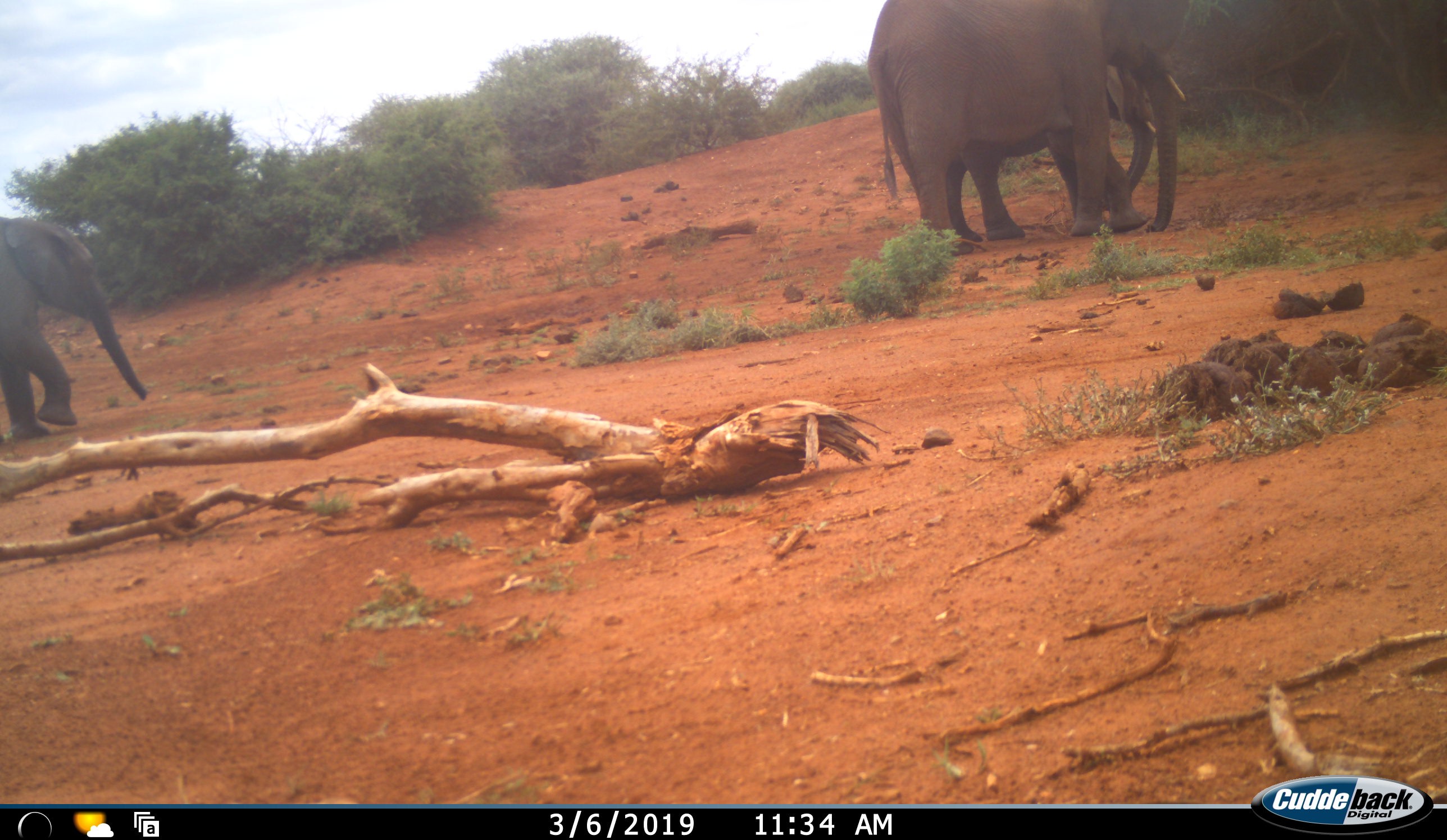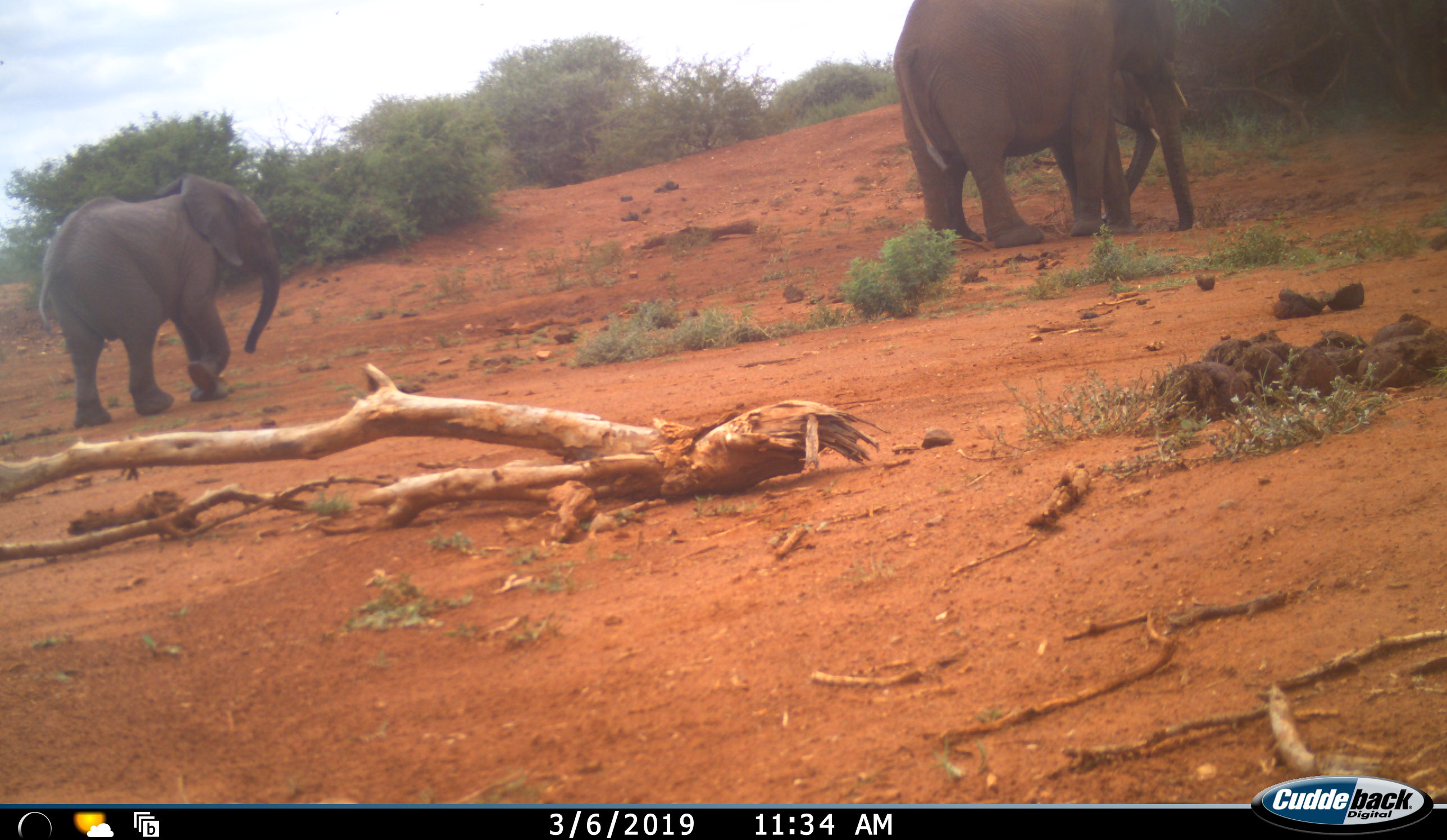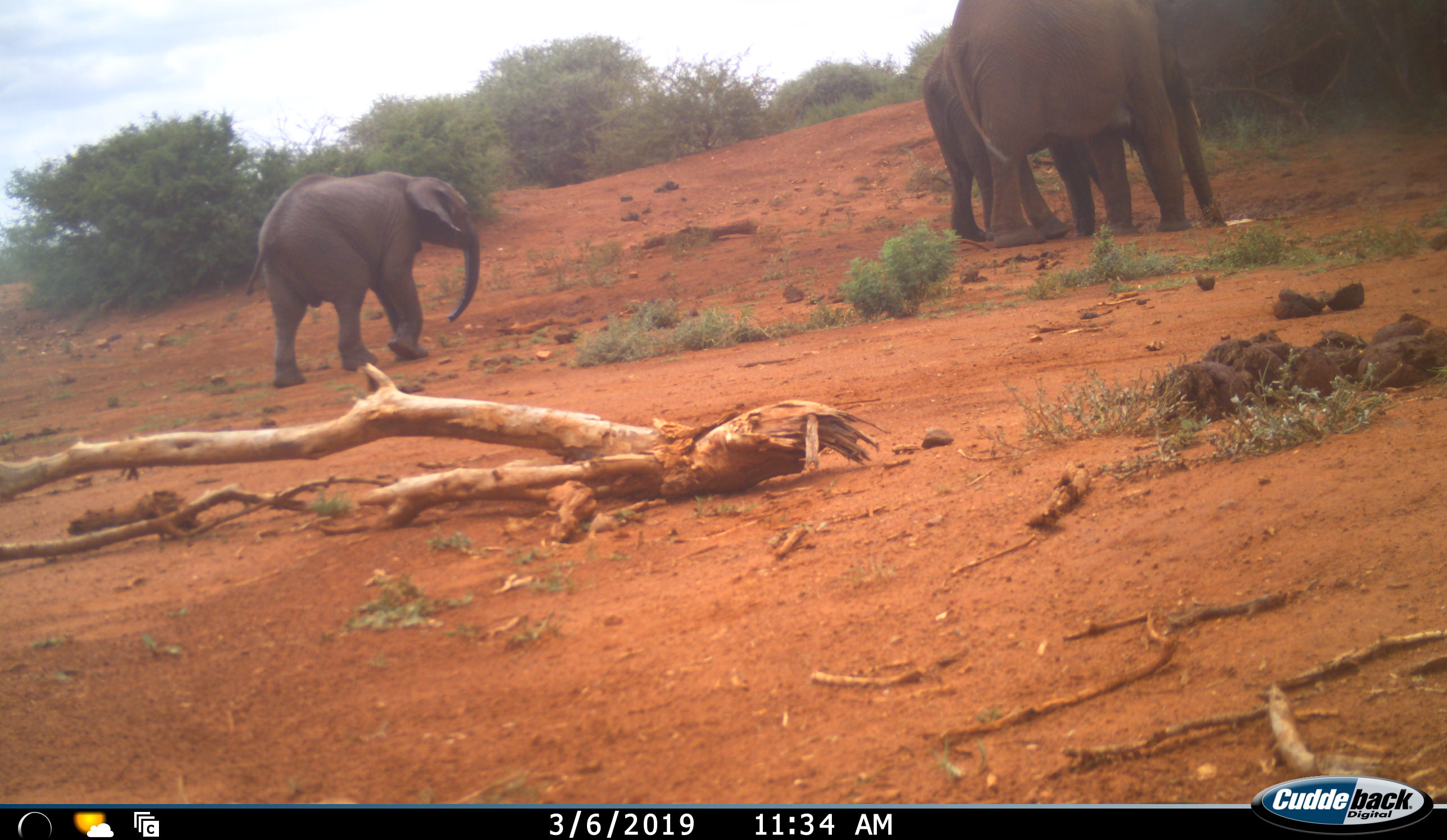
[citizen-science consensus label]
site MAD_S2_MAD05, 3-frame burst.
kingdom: Animalia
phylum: Chordata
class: Mammalia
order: Proboscidea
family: Elephantidae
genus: Loxodonta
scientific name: Loxodonta africana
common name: african bush elephant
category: elephant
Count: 3.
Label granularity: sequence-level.